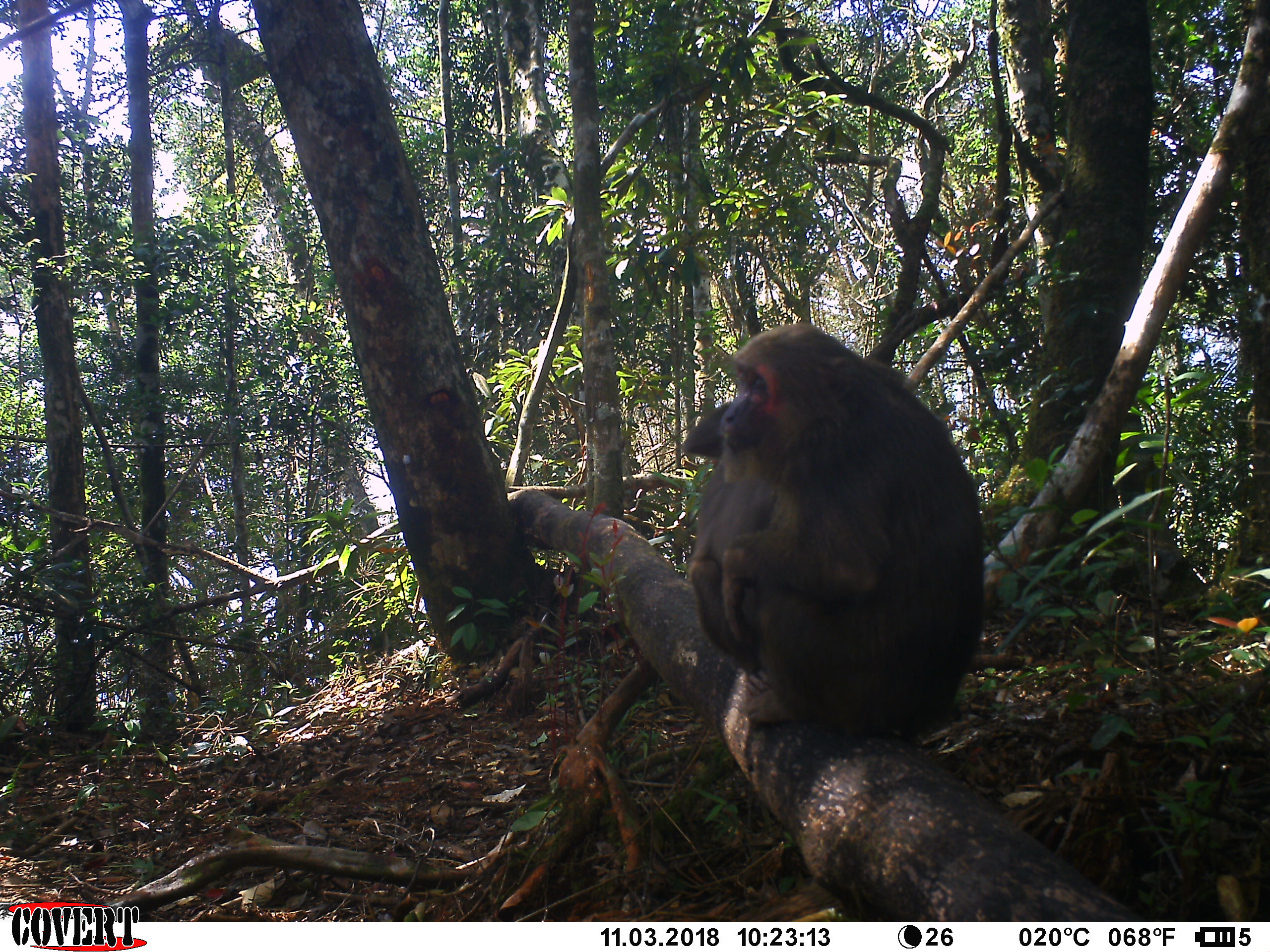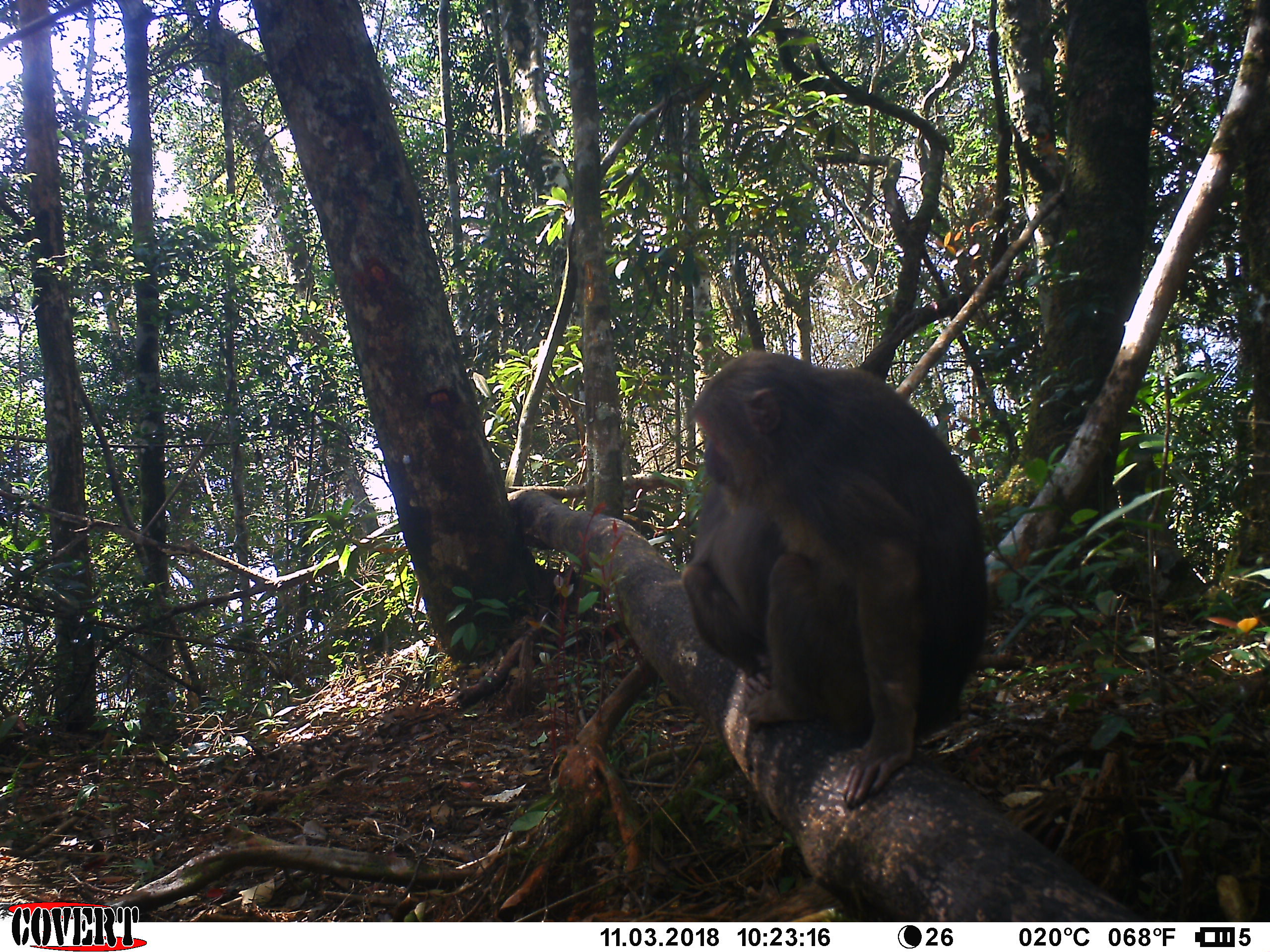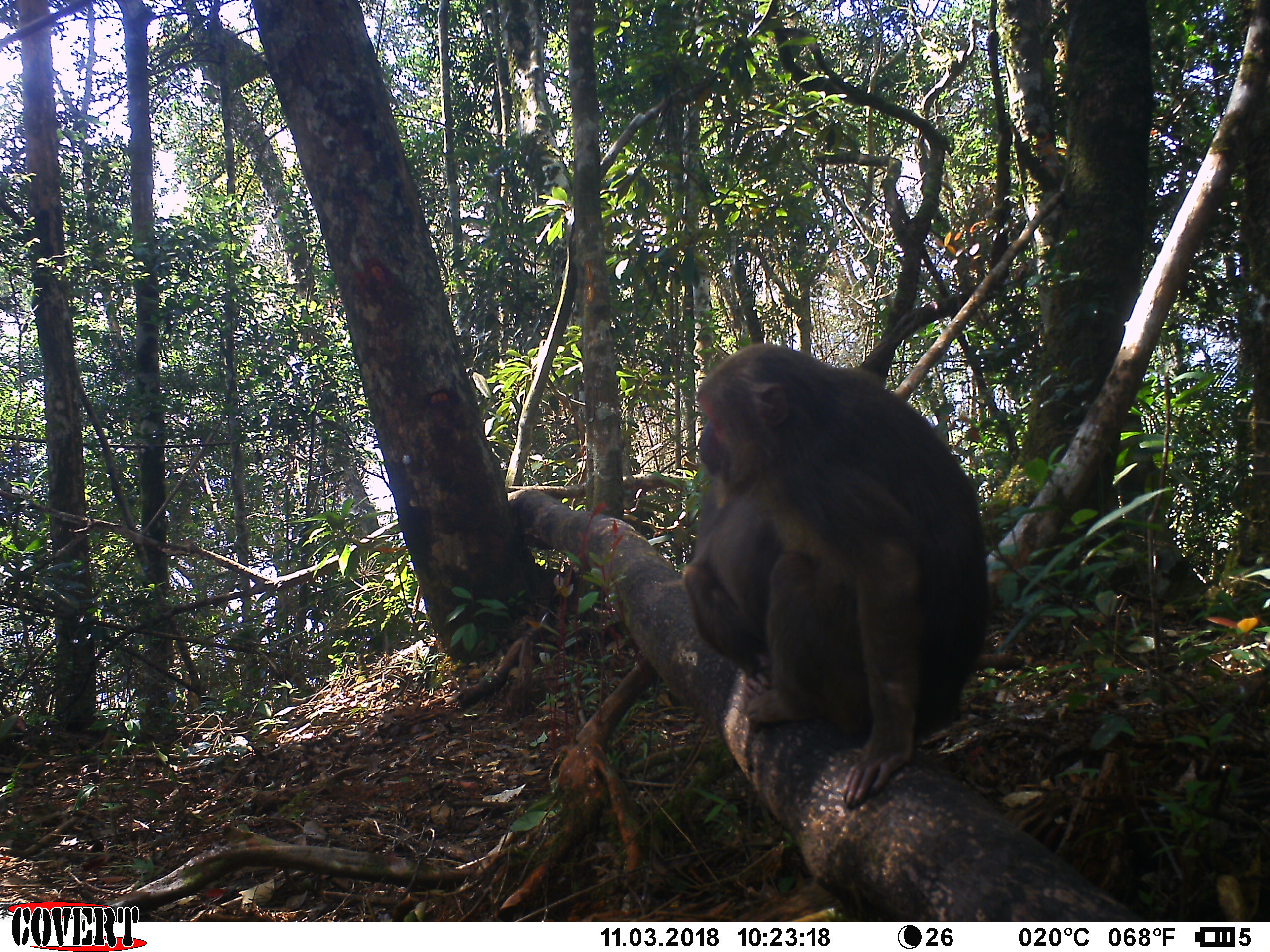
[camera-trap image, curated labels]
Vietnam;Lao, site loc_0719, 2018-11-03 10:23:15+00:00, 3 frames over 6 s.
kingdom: Animalia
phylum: Chordata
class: Mammalia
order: Primates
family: Cercopithecidae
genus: Macaca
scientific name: Macaca arctoides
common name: stump-tailed macaque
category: stump tailed macaque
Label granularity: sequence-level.